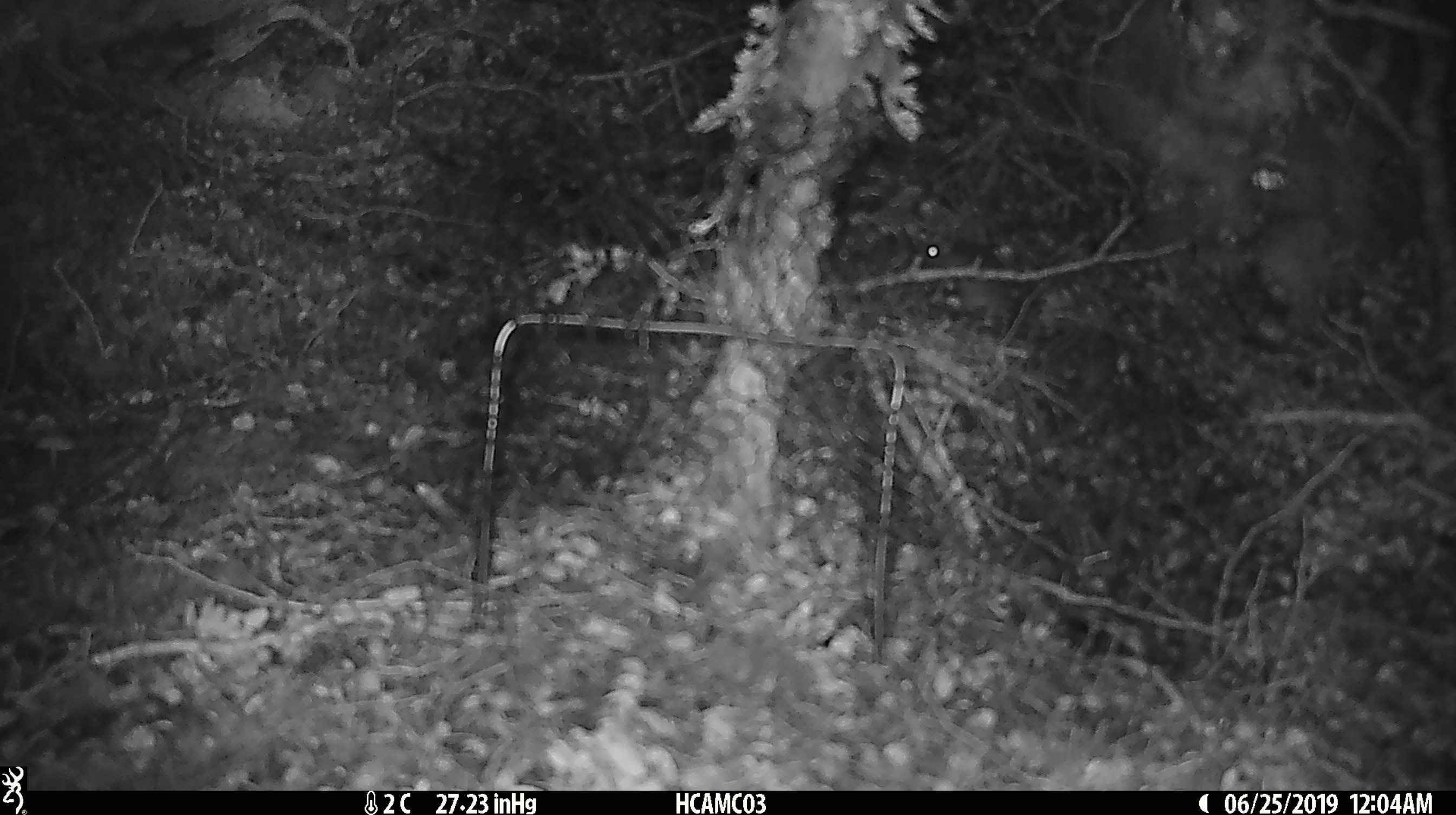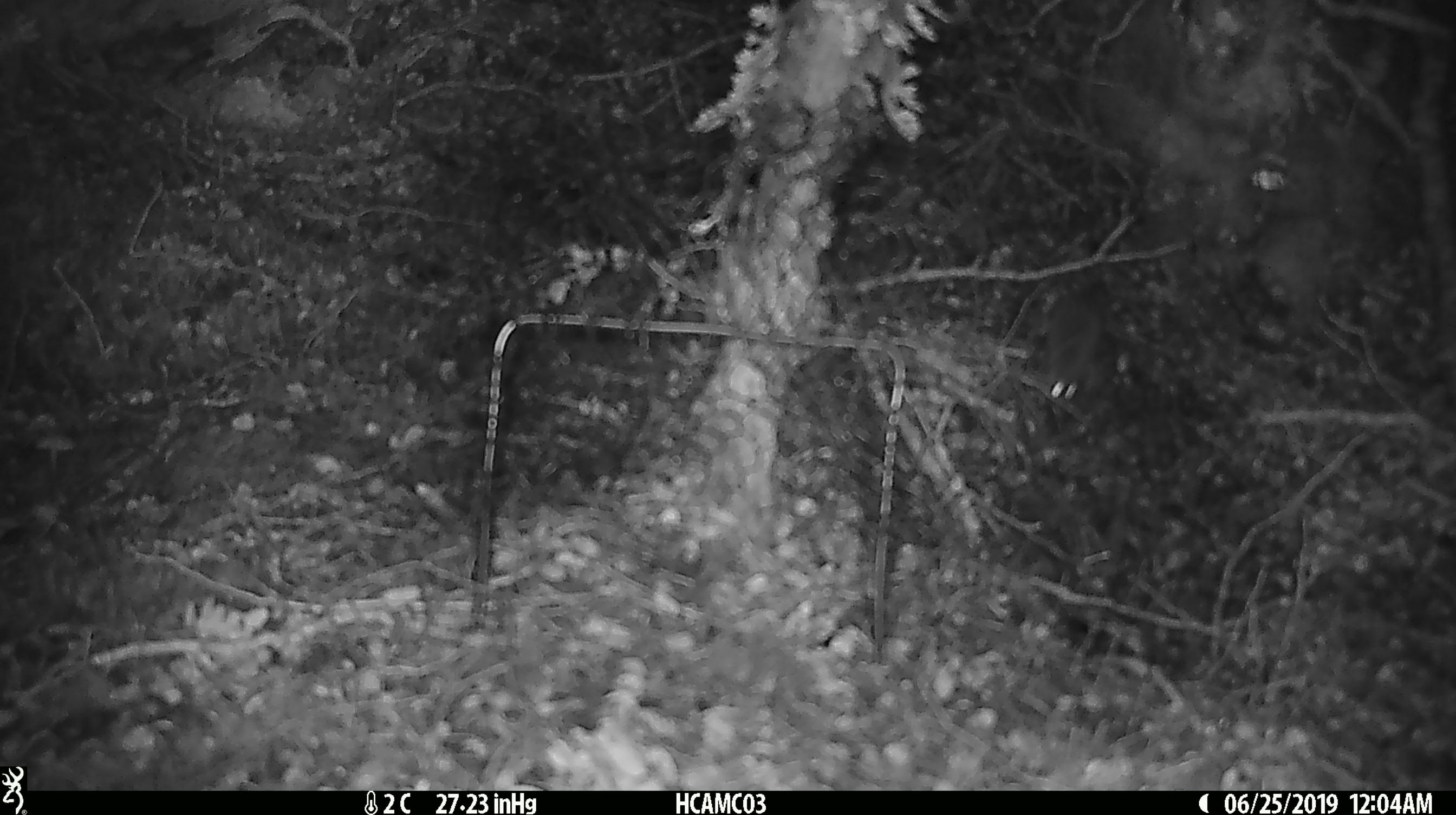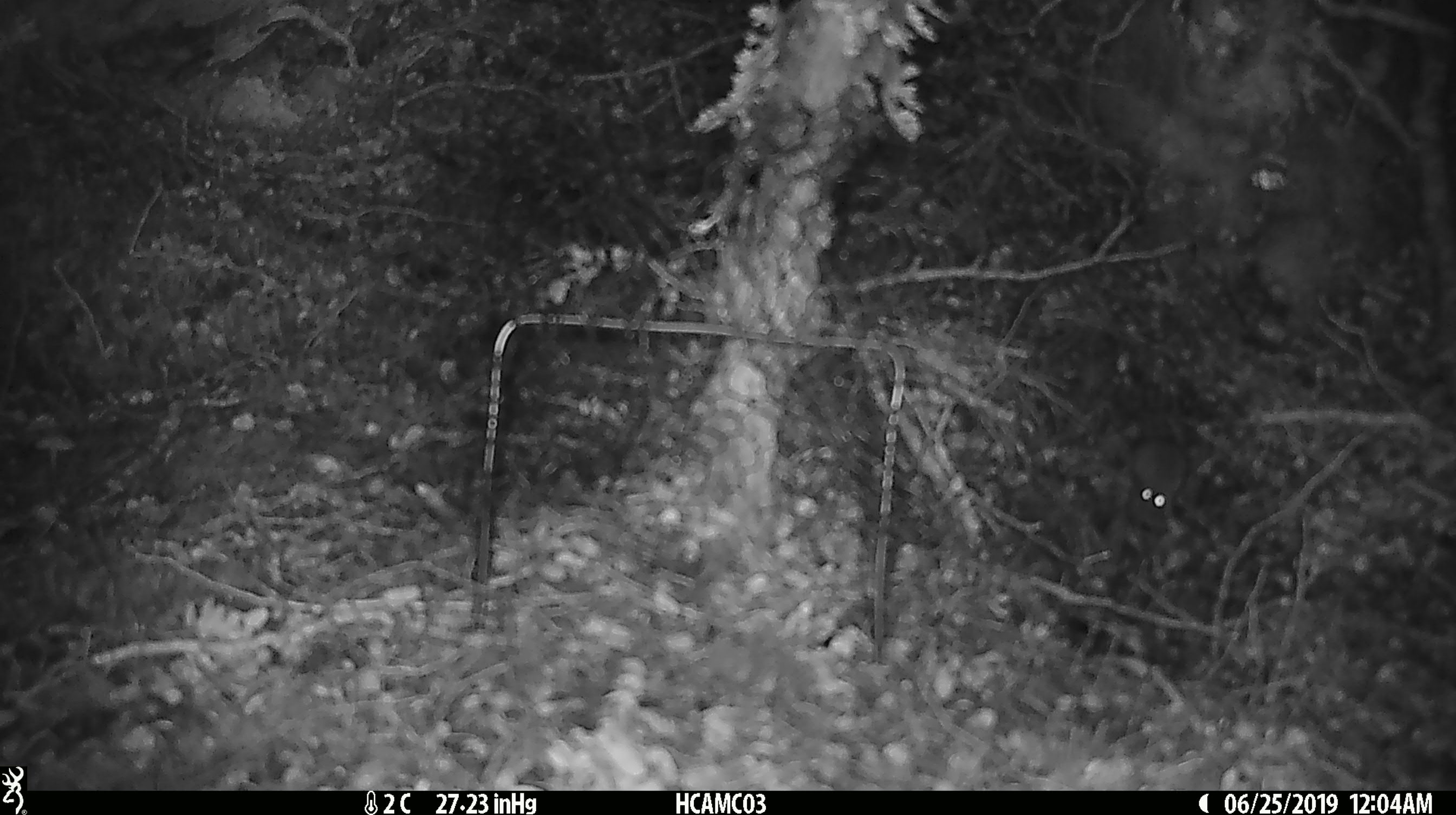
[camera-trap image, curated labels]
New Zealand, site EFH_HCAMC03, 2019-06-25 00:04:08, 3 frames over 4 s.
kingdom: Animalia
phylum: Chordata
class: Mammalia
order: Rodentia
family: Muridae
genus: Mus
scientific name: Mus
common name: mouse